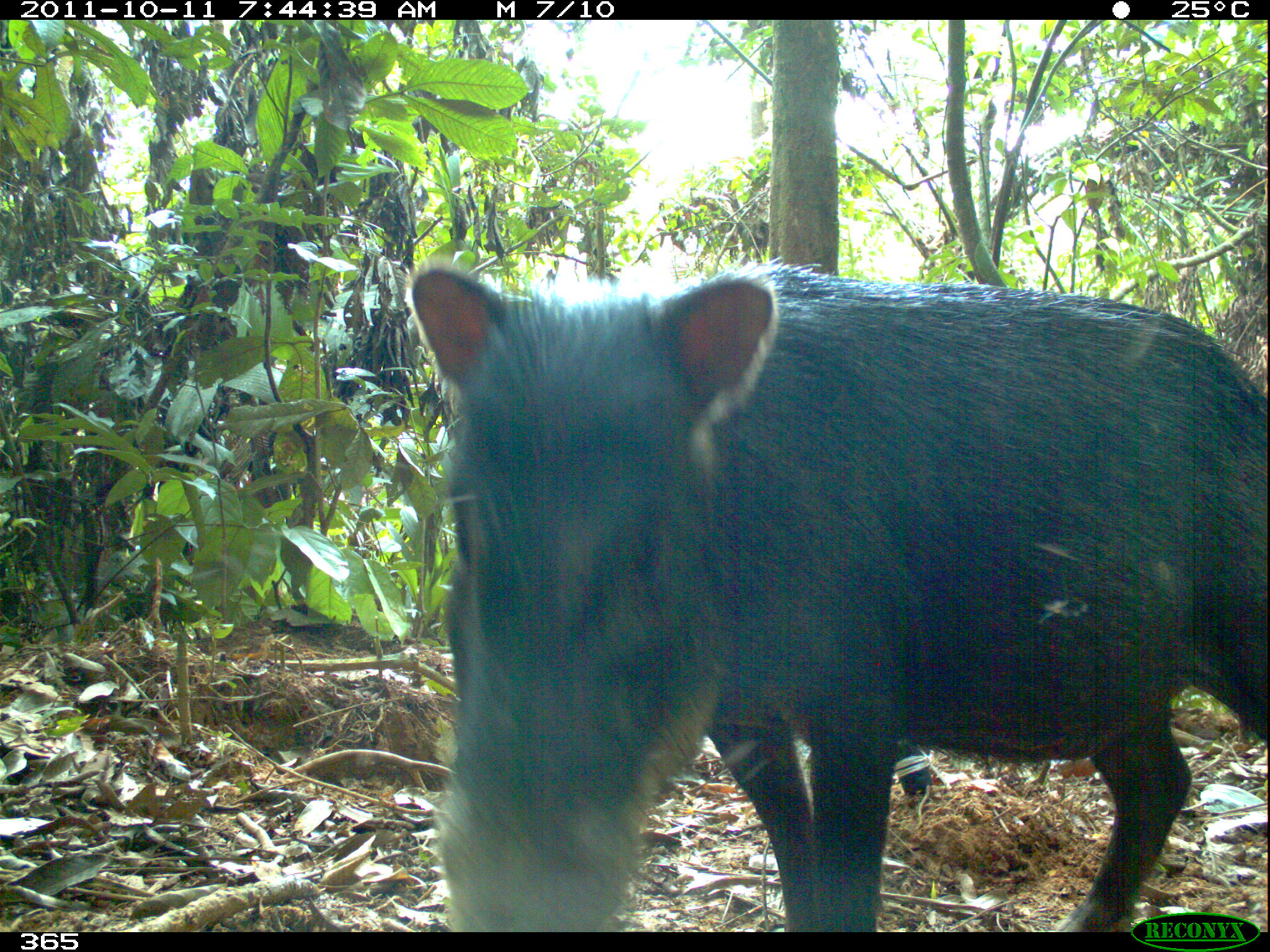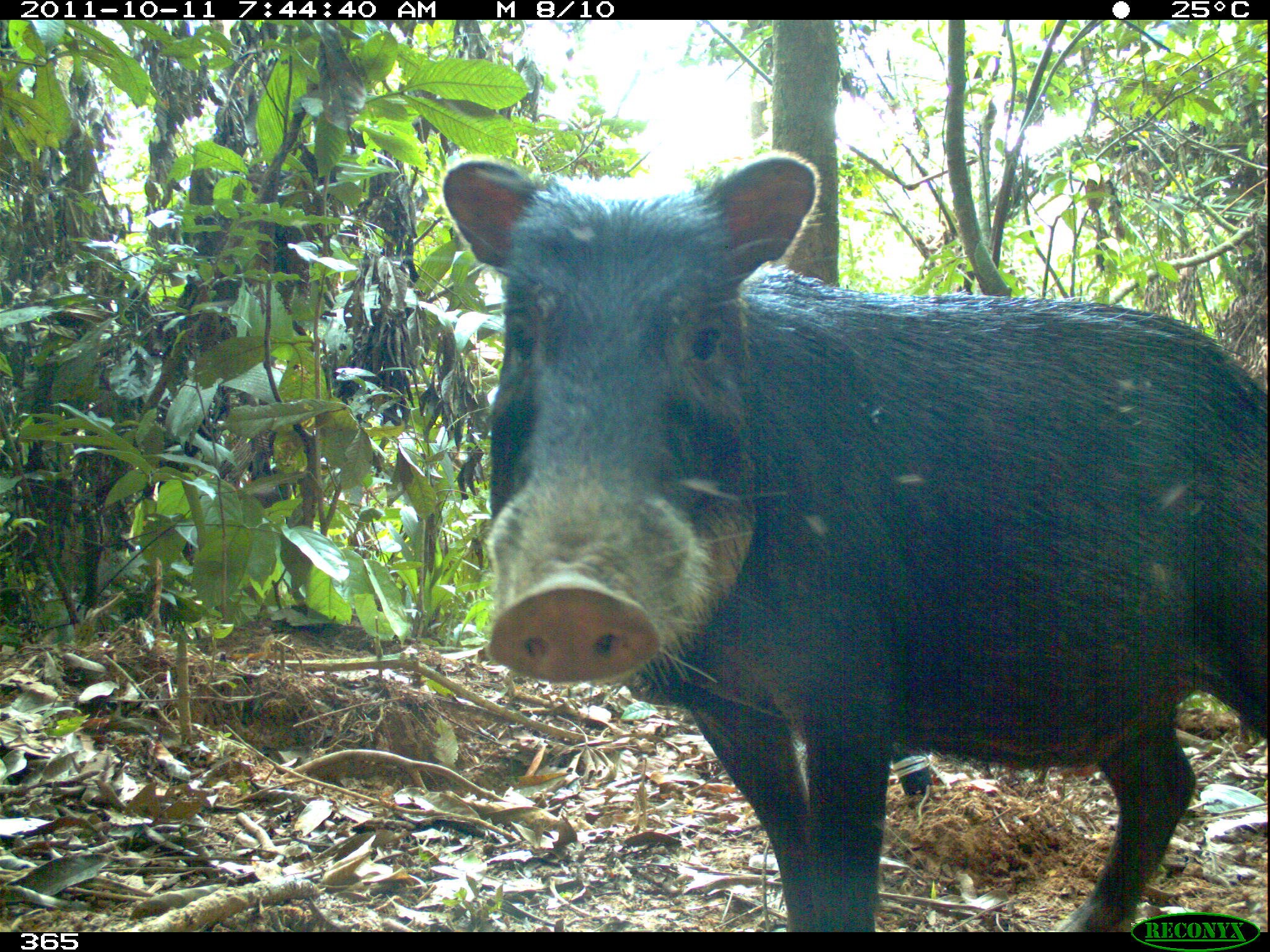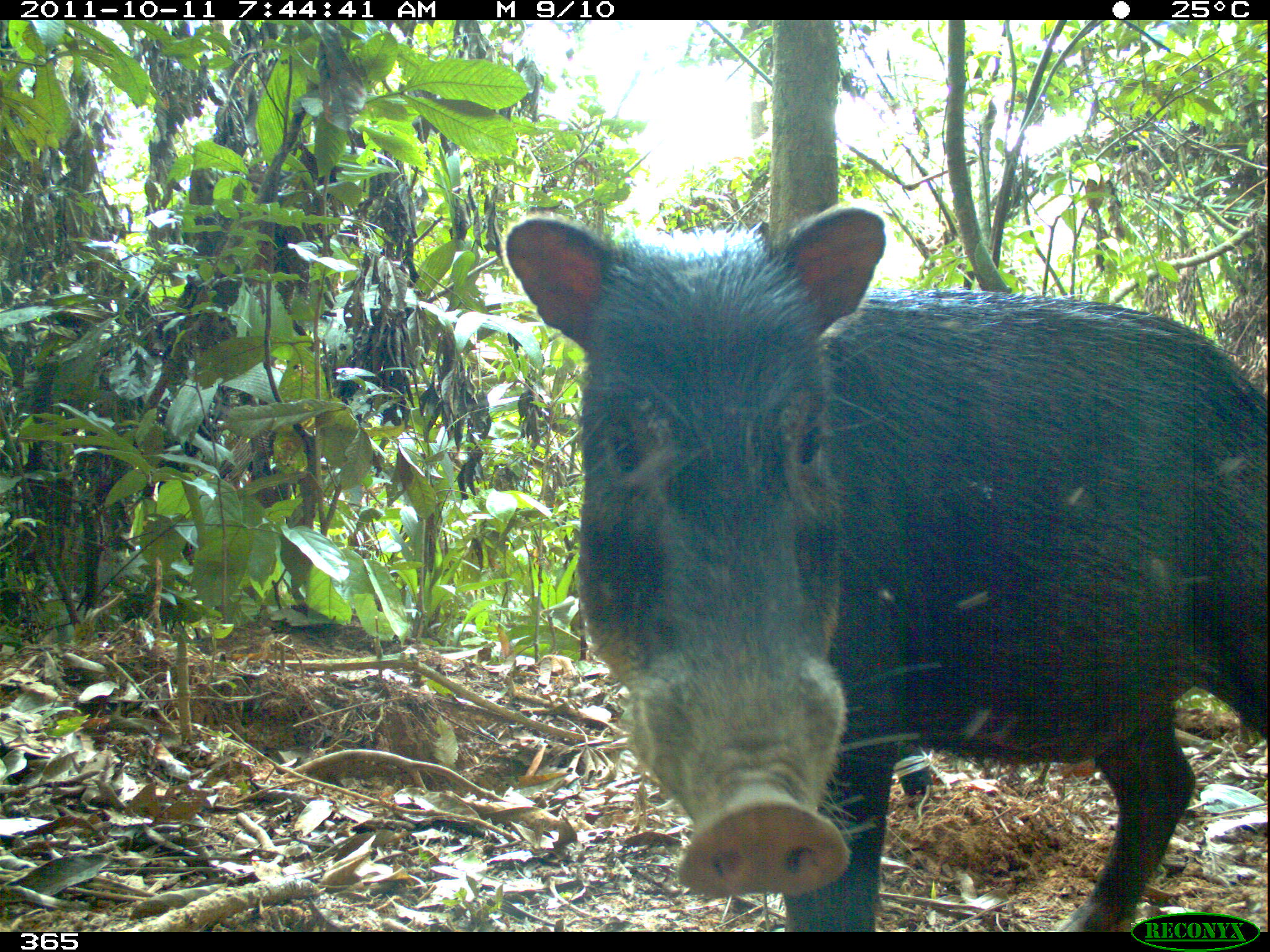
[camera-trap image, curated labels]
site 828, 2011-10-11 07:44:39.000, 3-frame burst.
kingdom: Animalia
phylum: Chordata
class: Mammalia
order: Artiodactyla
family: Tayassuidae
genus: Tayassu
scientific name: Tayassu pecari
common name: white-lipped peccary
Tayassu pecari (white-lipped peccary).